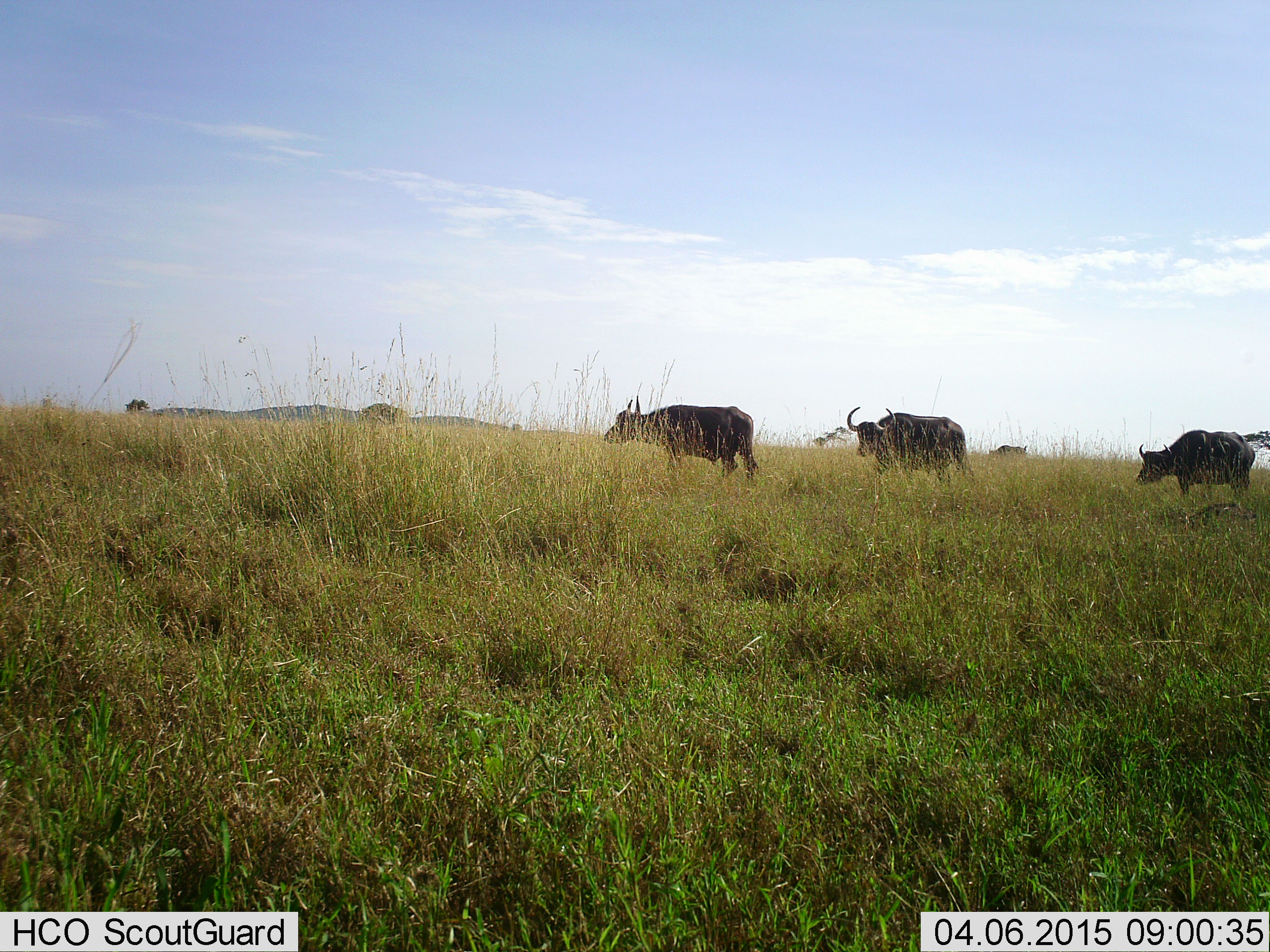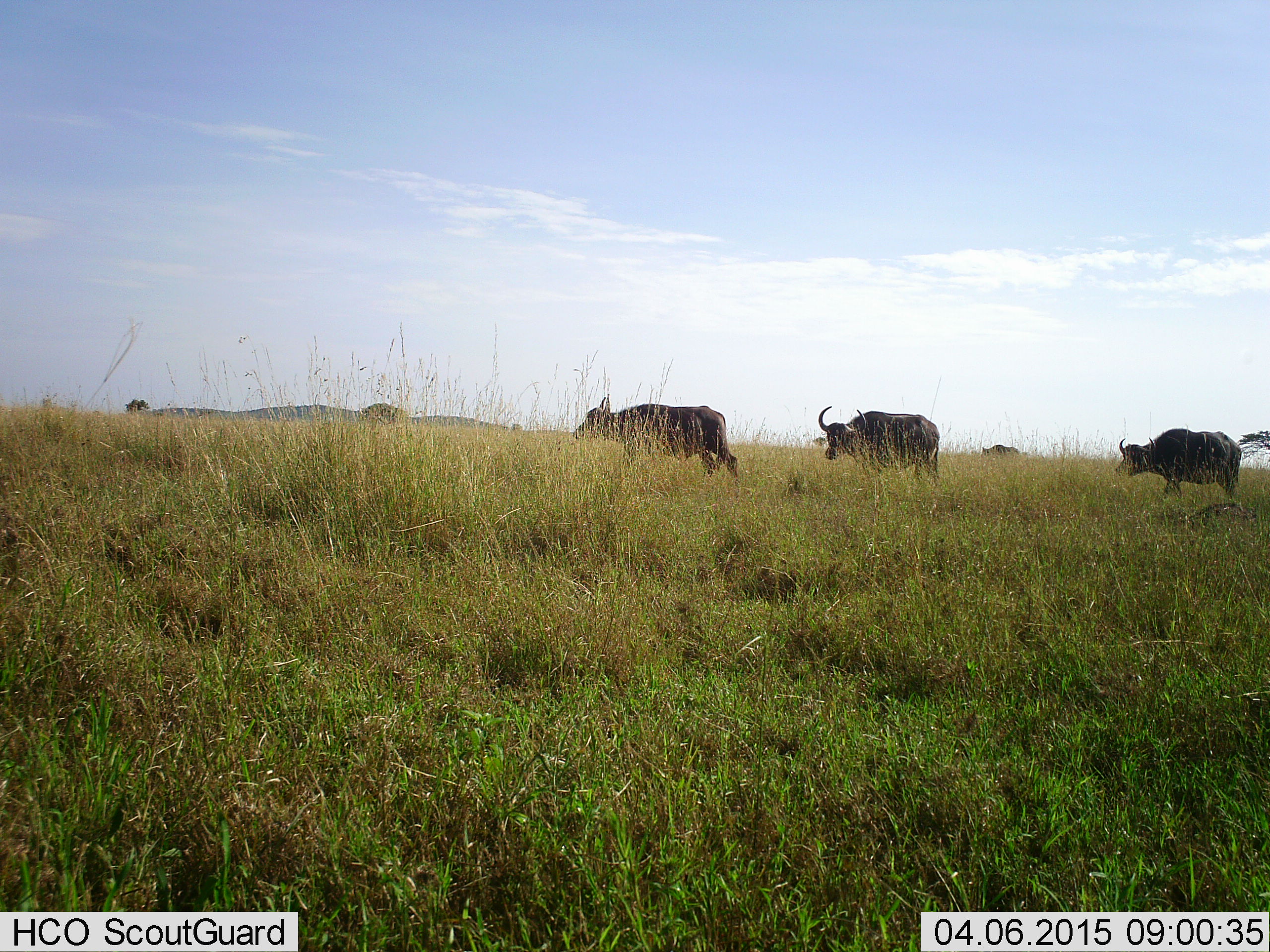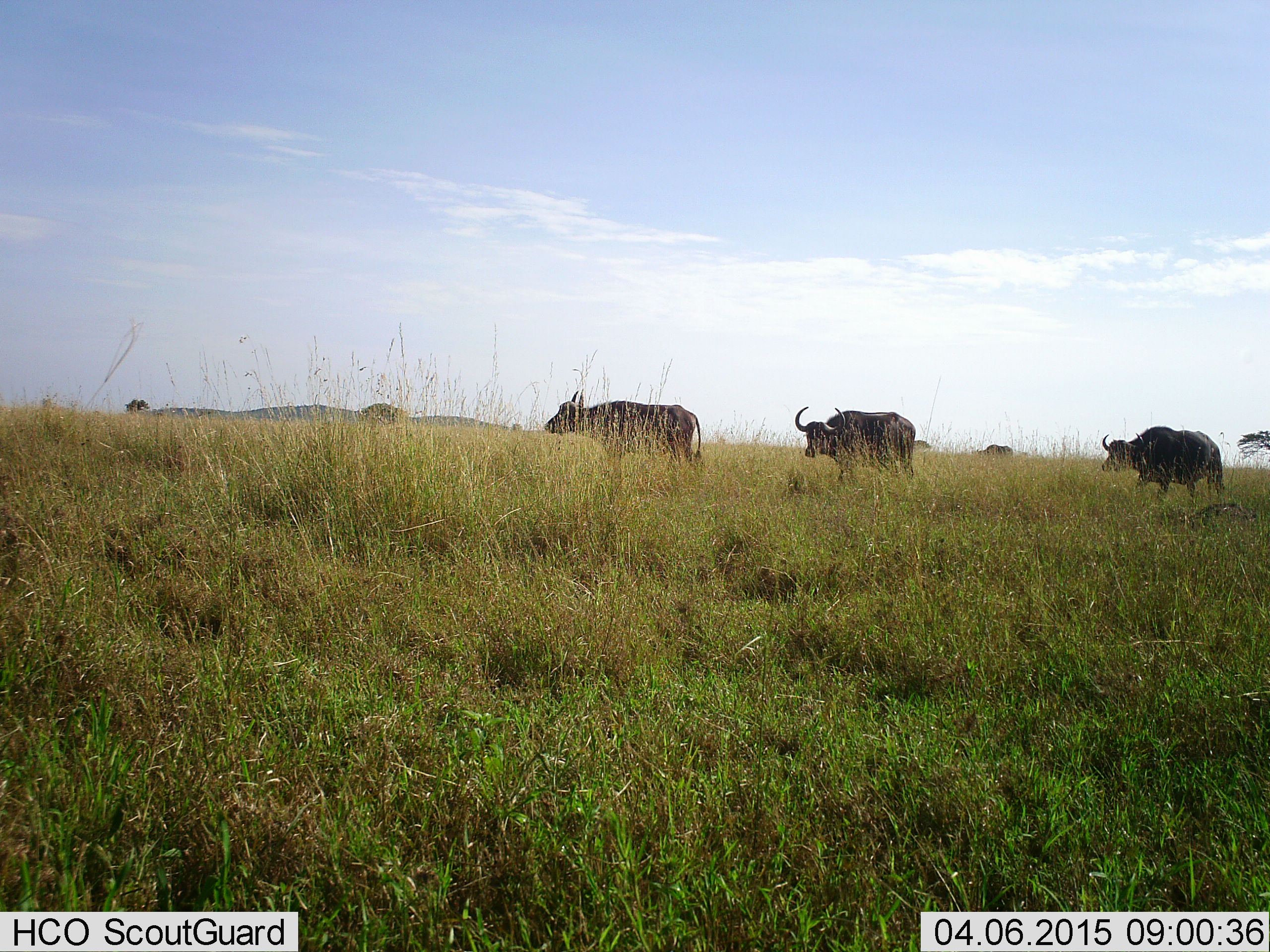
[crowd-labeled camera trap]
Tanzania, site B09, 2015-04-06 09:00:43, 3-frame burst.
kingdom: Animalia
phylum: Chordata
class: Mammalia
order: Artiodactyla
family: Bovidae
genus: Syncerus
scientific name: Syncerus caffer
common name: cape buffalo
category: buffalo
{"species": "buffalo (cape buffalo) (Syncerus caffer)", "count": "4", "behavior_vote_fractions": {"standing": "0%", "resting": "0%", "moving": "100%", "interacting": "0%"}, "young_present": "0%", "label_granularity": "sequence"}